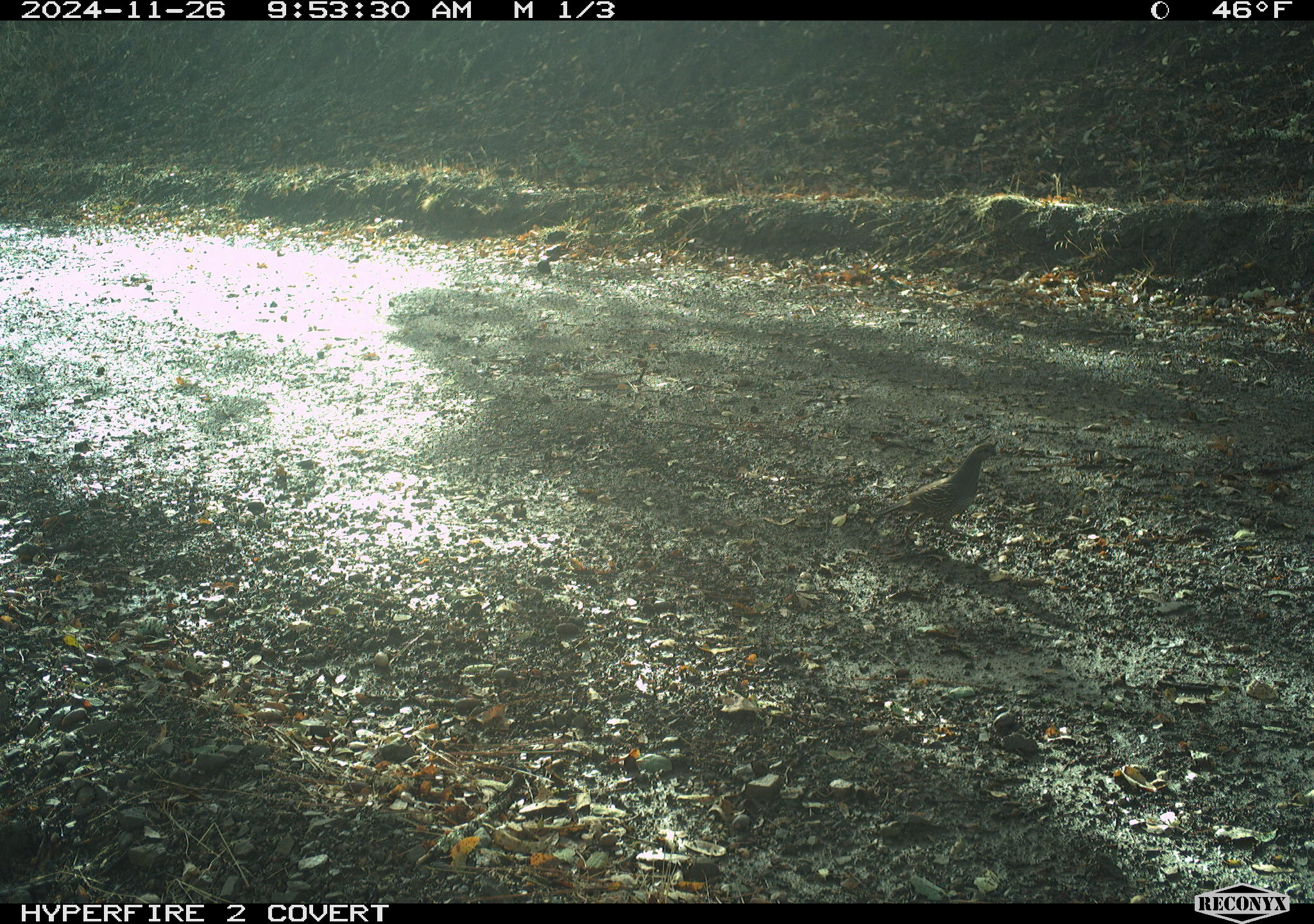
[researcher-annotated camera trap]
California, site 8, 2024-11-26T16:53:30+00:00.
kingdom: Animalia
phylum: Chordata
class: Aves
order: Galliformes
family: Odontophoridae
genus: Callipepla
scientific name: Callipepla californica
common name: california quail